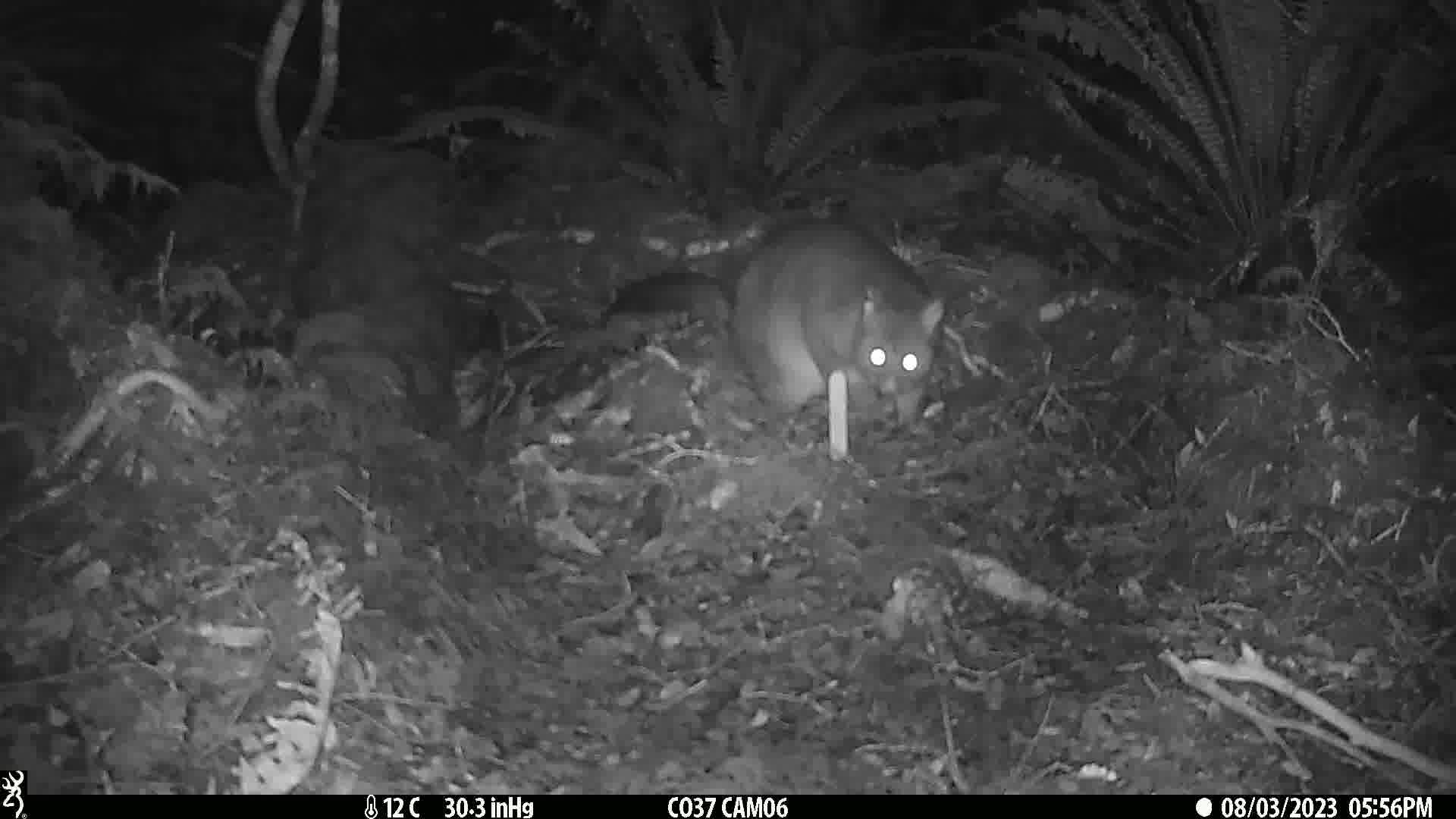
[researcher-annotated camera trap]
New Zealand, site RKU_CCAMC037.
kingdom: Animalia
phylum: Chordata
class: Mammalia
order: Diprotodontia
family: Phalangeridae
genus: Trichosurus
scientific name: Trichosurus vulpecula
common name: common brushtail possum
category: possum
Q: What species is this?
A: Possum (common brushtail possum) (Trichosurus vulpecula).